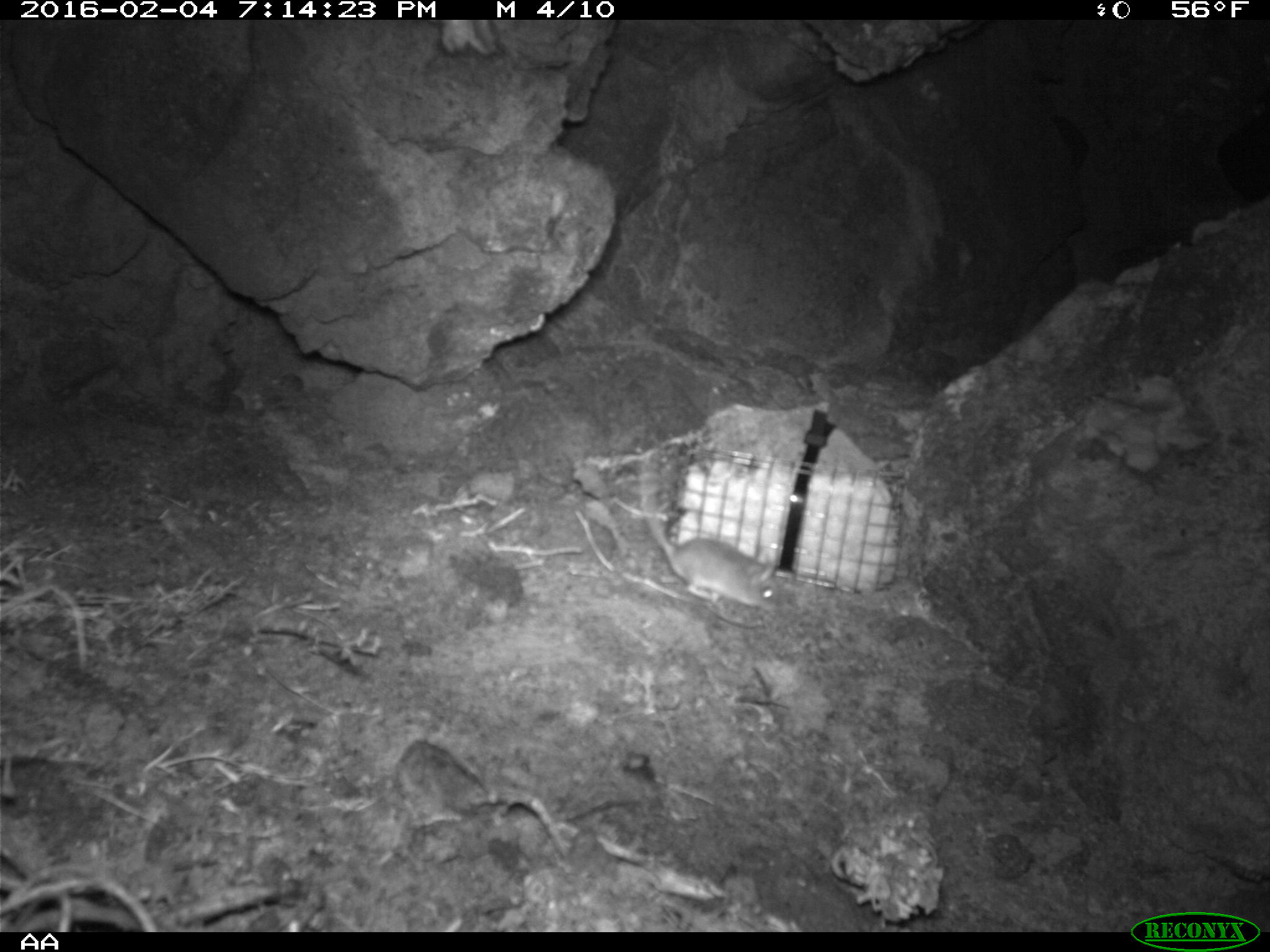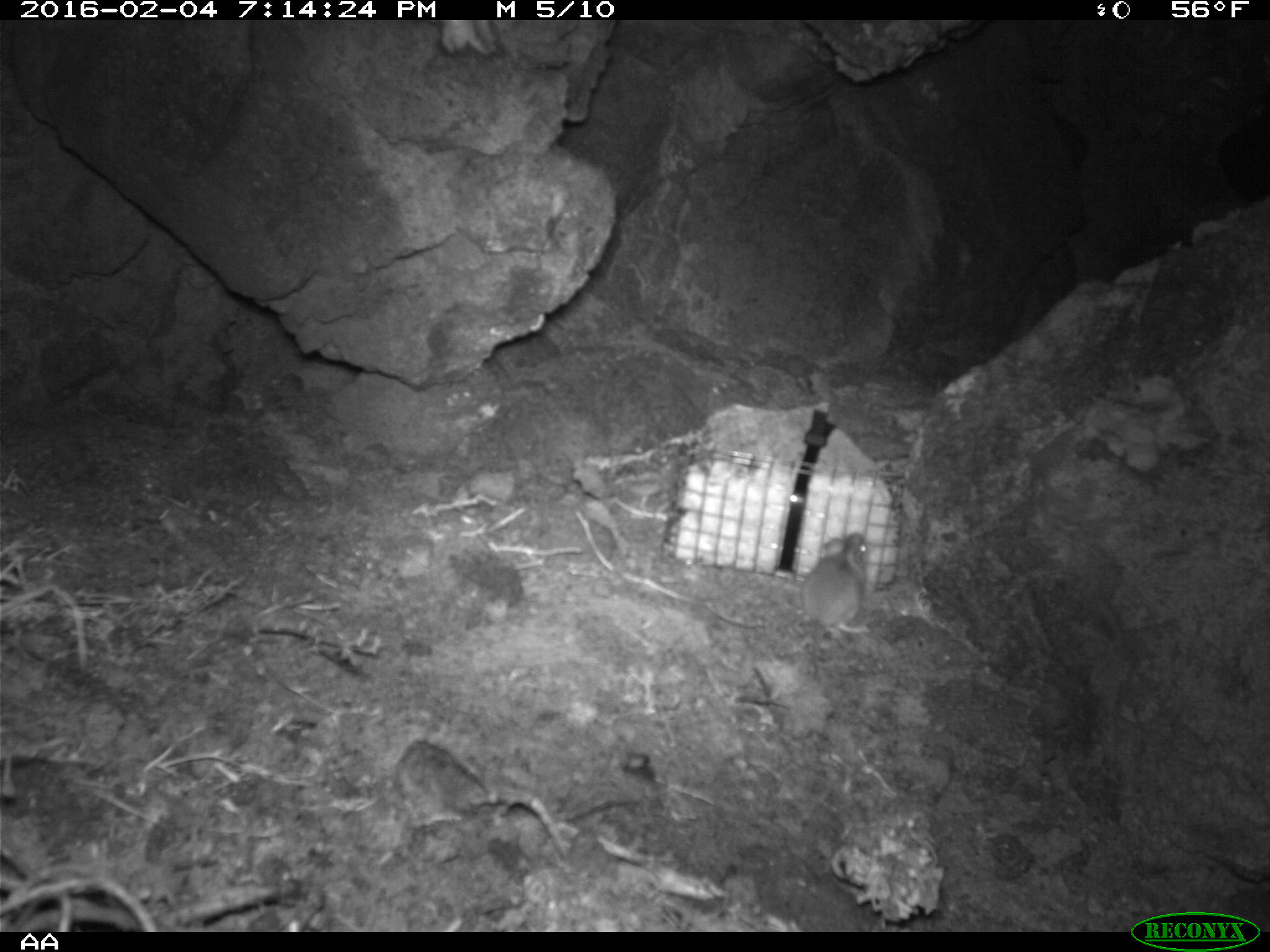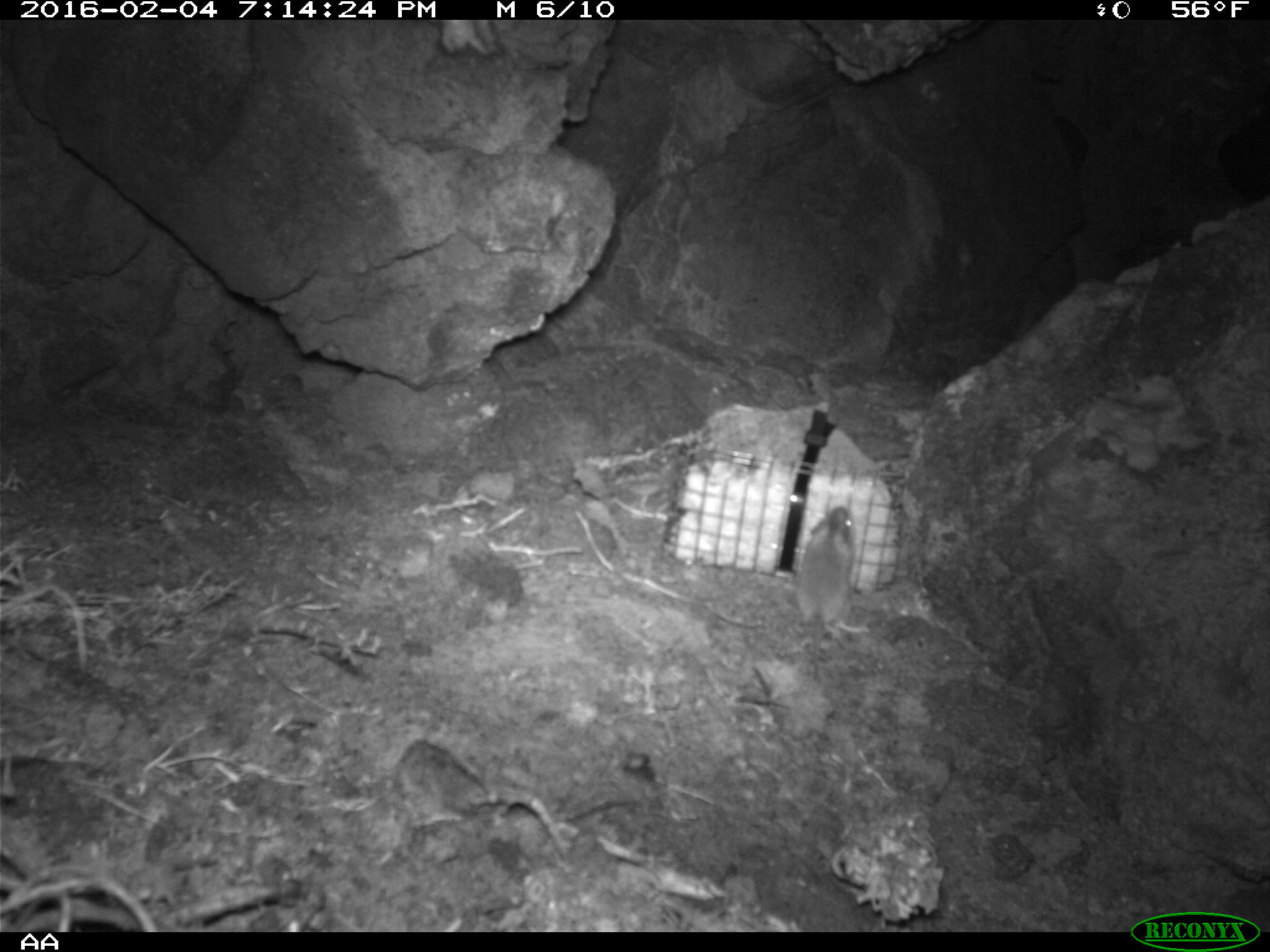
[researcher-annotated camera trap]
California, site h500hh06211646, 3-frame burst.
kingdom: Animalia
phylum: Chordata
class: Mammalia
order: Rodentia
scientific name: Rodentia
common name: rodent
Rodent (Rodentia).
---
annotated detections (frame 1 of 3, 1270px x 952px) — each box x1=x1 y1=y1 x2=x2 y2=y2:
rodent: x1=638 y1=457 x2=782 y2=612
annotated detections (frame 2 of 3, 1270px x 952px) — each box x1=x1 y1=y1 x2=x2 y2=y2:
rodent: x1=799 y1=532 x2=870 y2=633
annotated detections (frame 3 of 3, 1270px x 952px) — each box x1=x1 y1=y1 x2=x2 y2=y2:
rodent: x1=793 y1=506 x2=857 y2=645